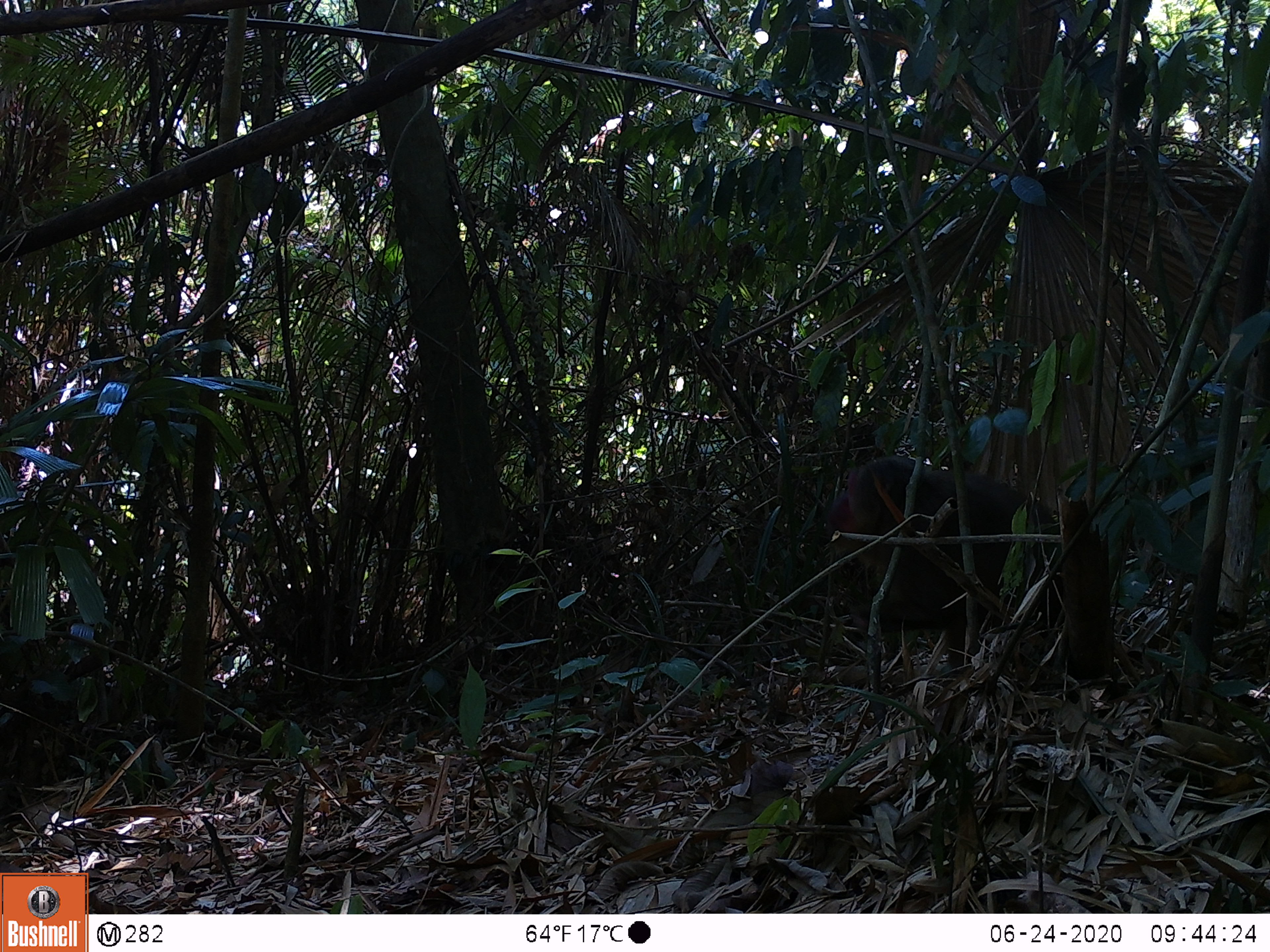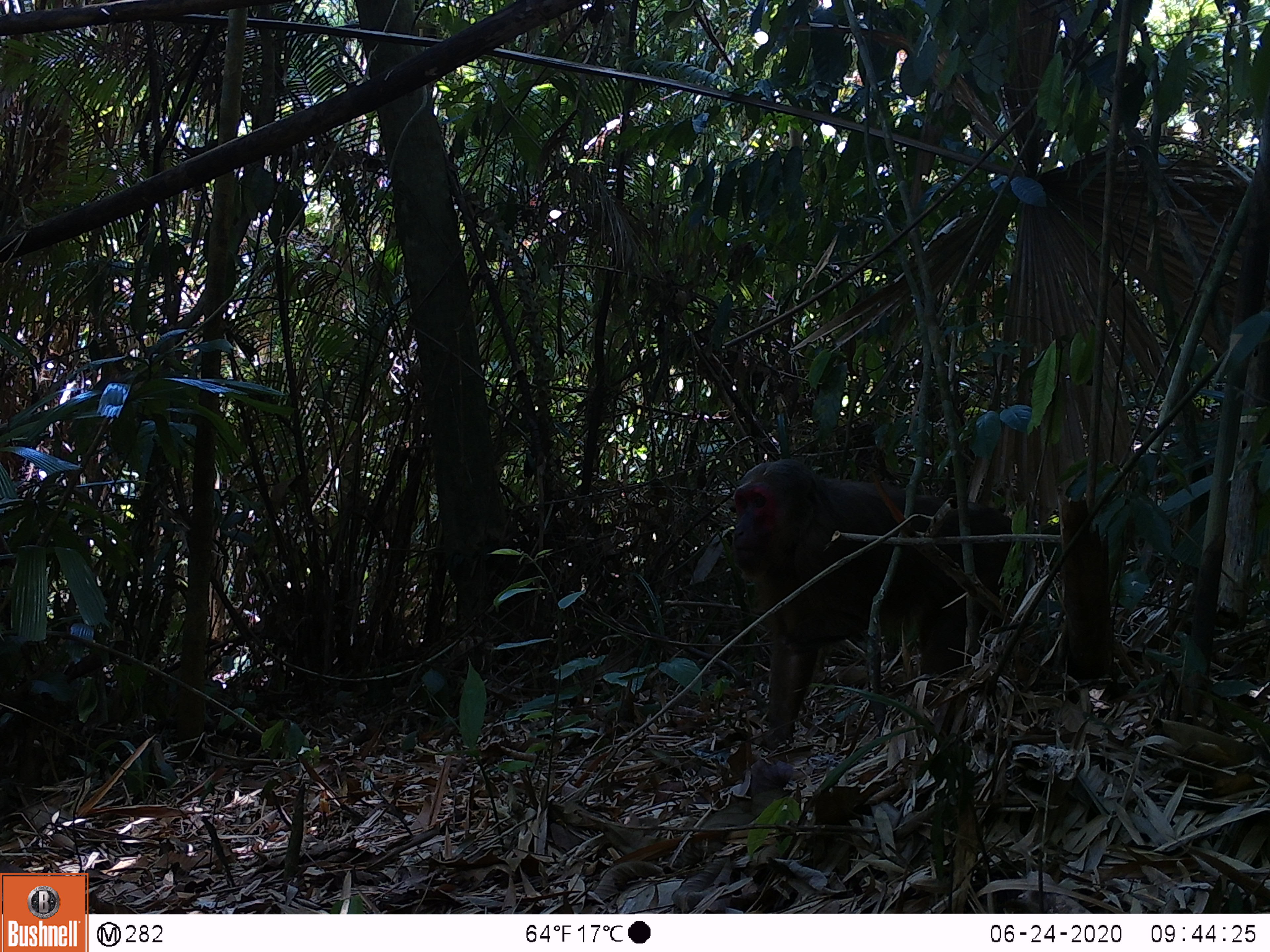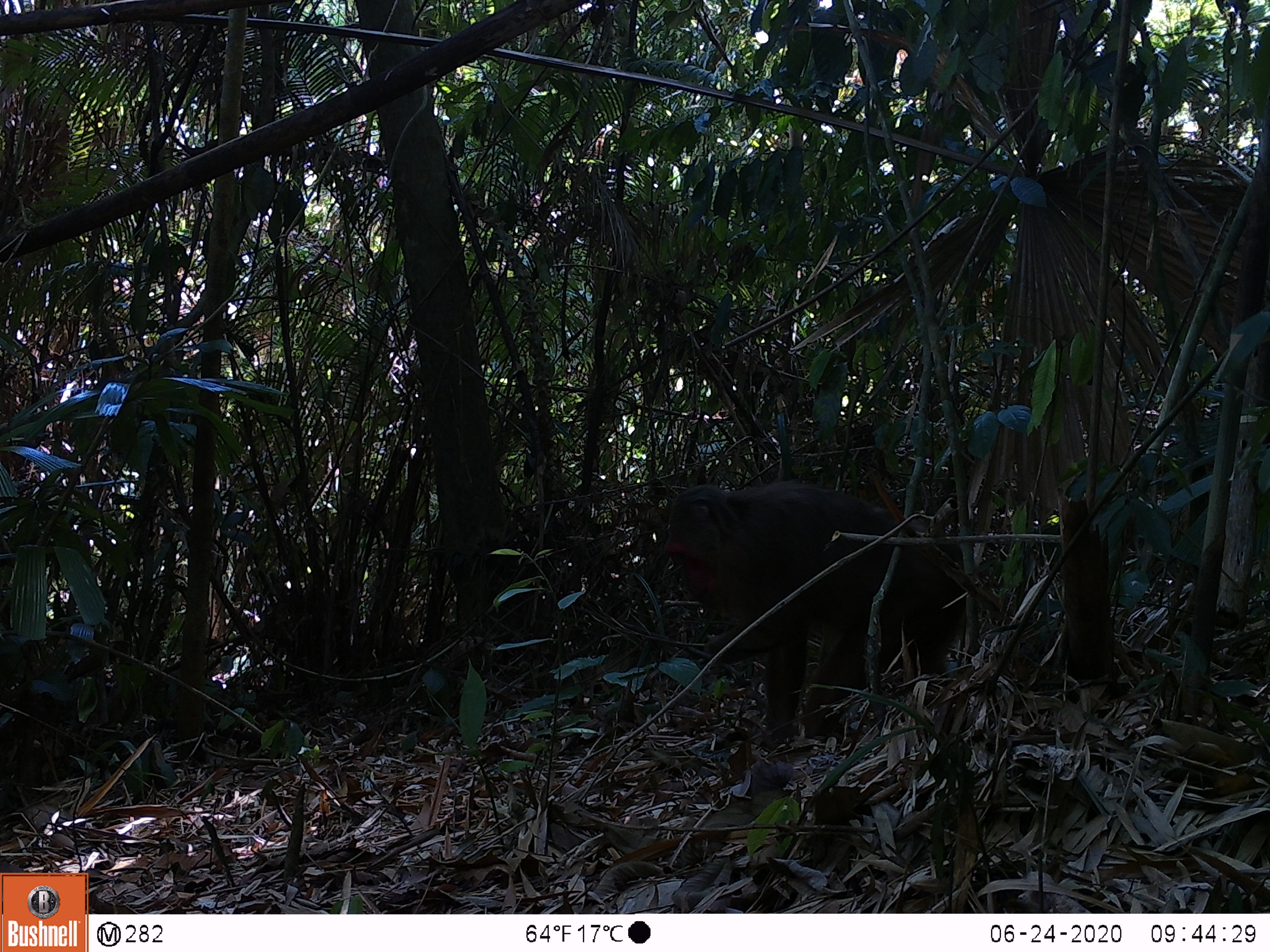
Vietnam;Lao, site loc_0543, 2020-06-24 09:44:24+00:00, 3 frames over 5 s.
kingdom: Animalia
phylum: Chordata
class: Mammalia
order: Primates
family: Cercopithecidae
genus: Macaca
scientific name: Macaca arctoides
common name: stump-tailed macaque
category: stump tailed macaque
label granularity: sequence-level